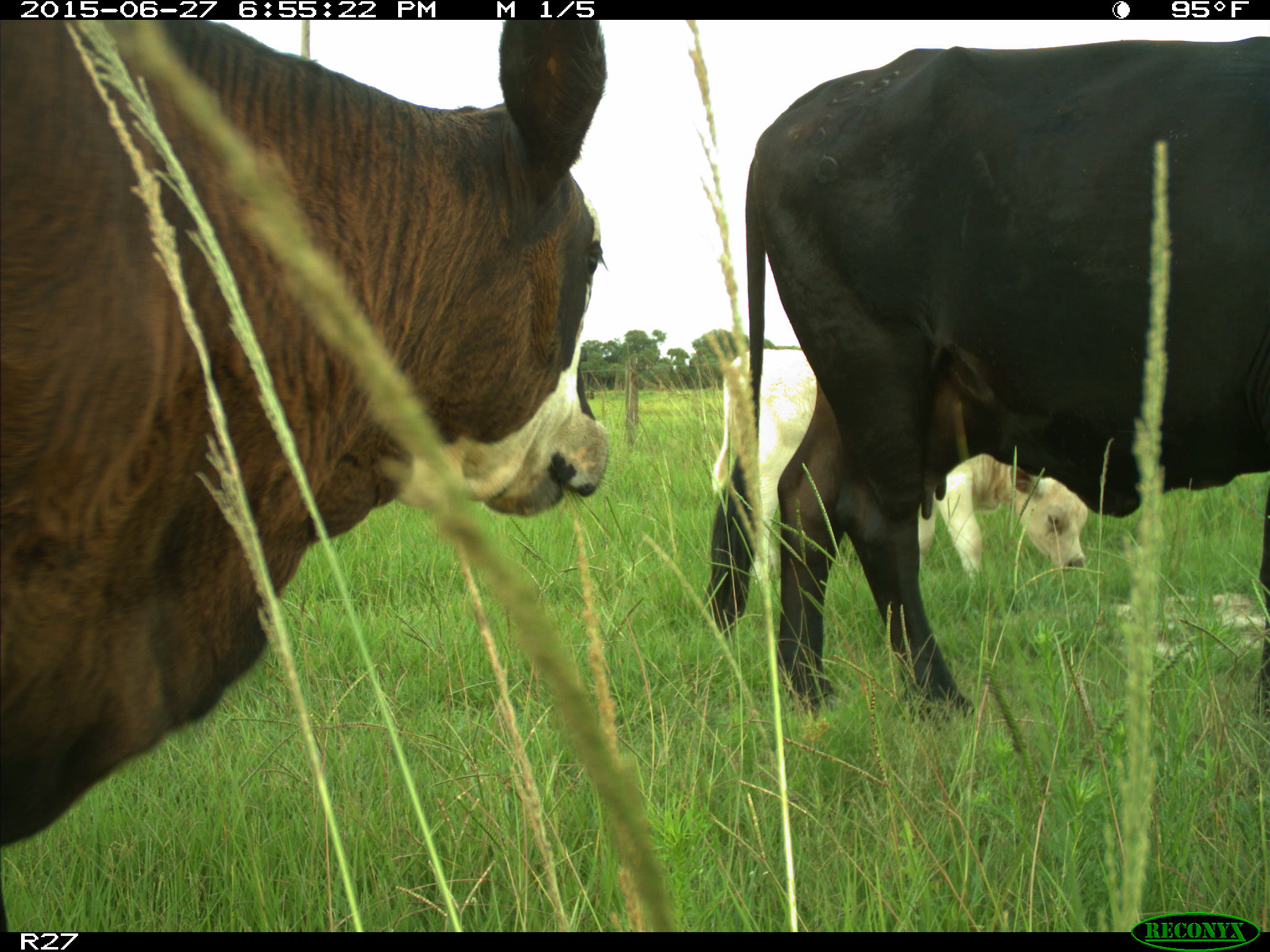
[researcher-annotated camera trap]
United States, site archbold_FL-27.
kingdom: Animalia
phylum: Chordata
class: Mammalia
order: Artiodactyla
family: Bovidae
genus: Bos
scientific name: Bos taurus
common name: domestic cow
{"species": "Bos taurus (domestic cow)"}